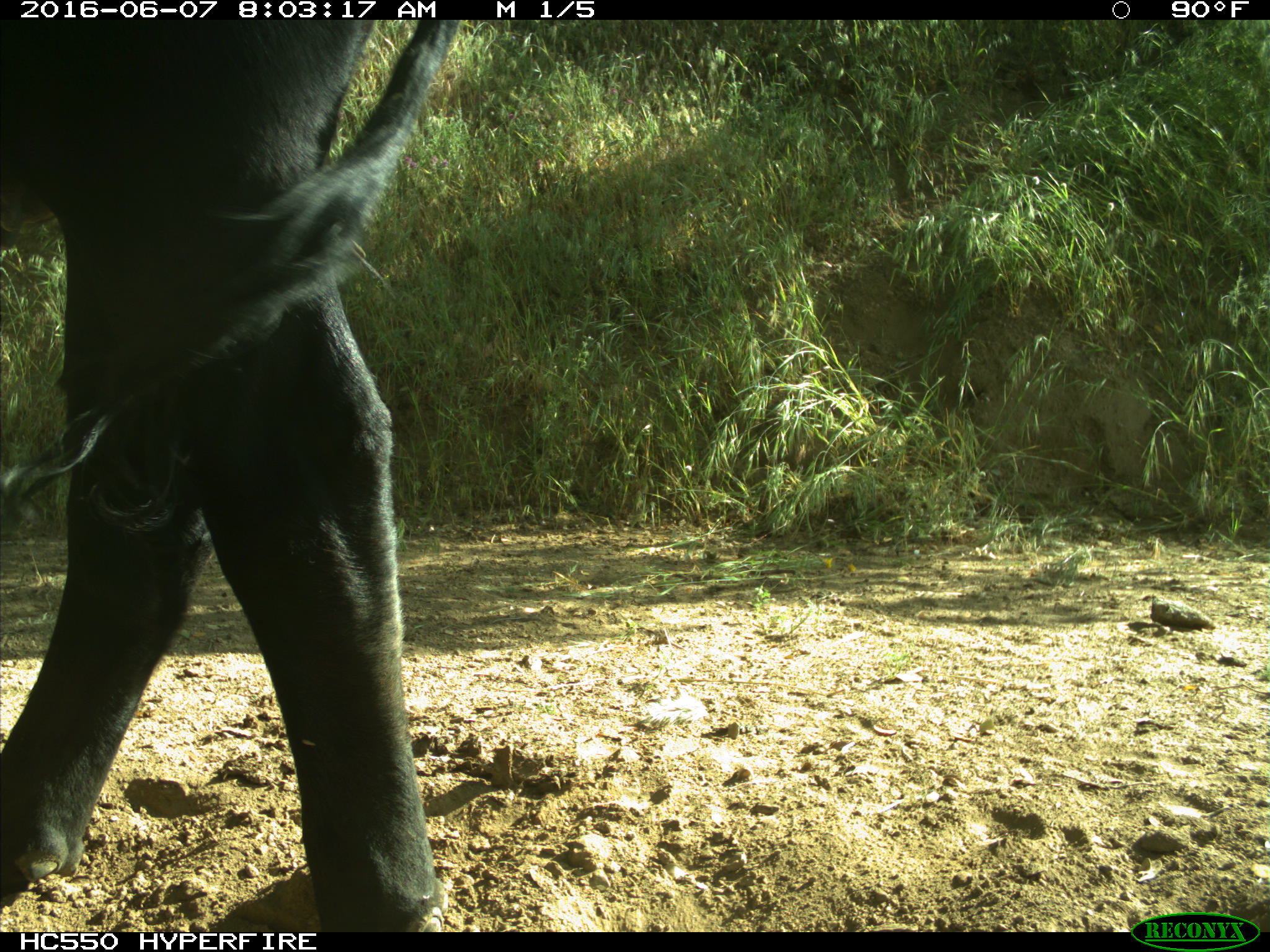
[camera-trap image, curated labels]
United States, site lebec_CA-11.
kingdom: Animalia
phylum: Chordata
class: Mammalia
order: Artiodactyla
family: Bovidae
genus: Bos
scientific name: Bos taurus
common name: domestic cow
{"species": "Bos taurus (domestic cow)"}